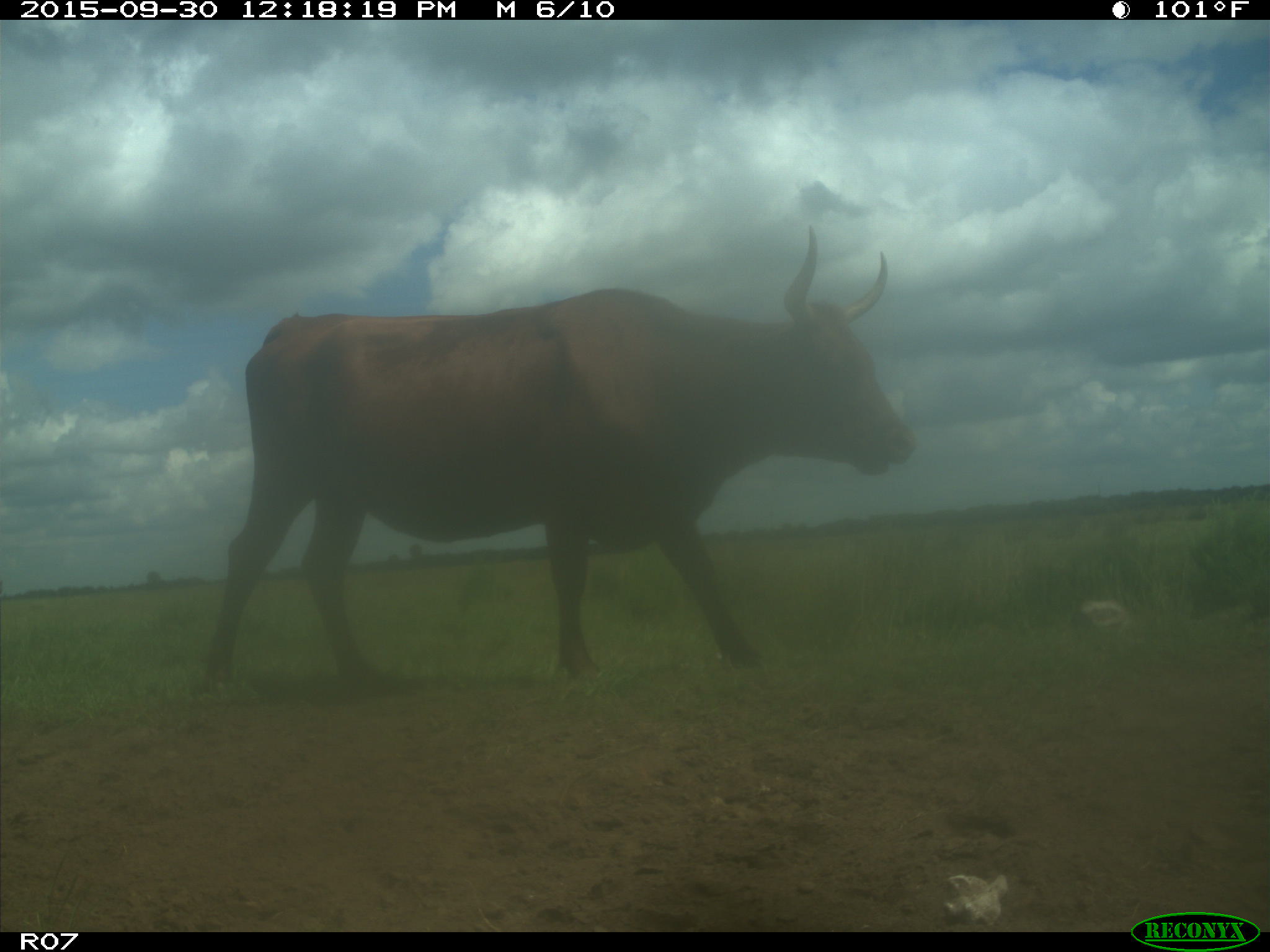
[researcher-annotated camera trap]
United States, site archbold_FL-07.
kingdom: Animalia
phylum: Chordata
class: Mammalia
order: Artiodactyla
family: Bovidae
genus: Bos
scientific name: Bos taurus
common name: domestic cow